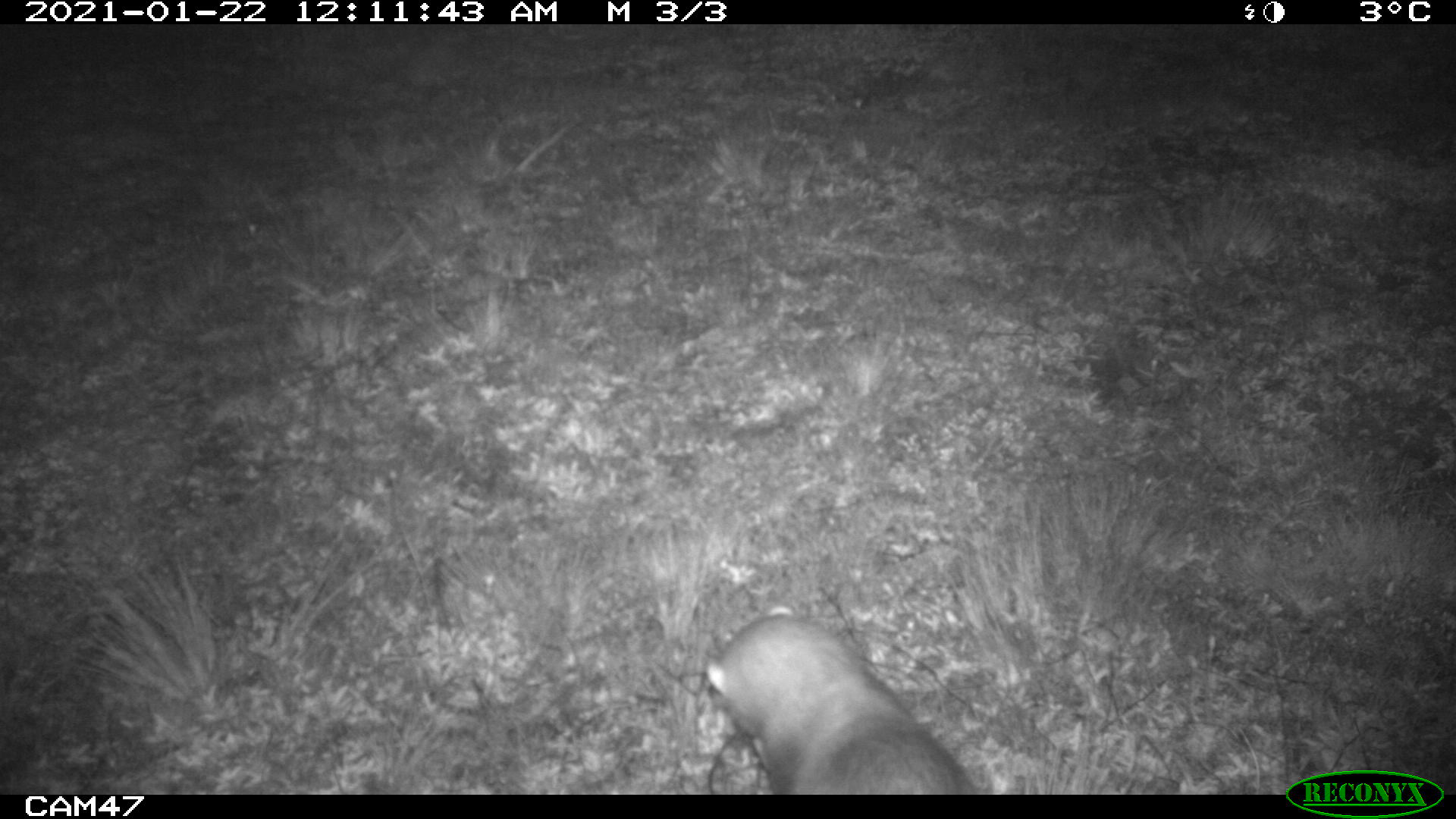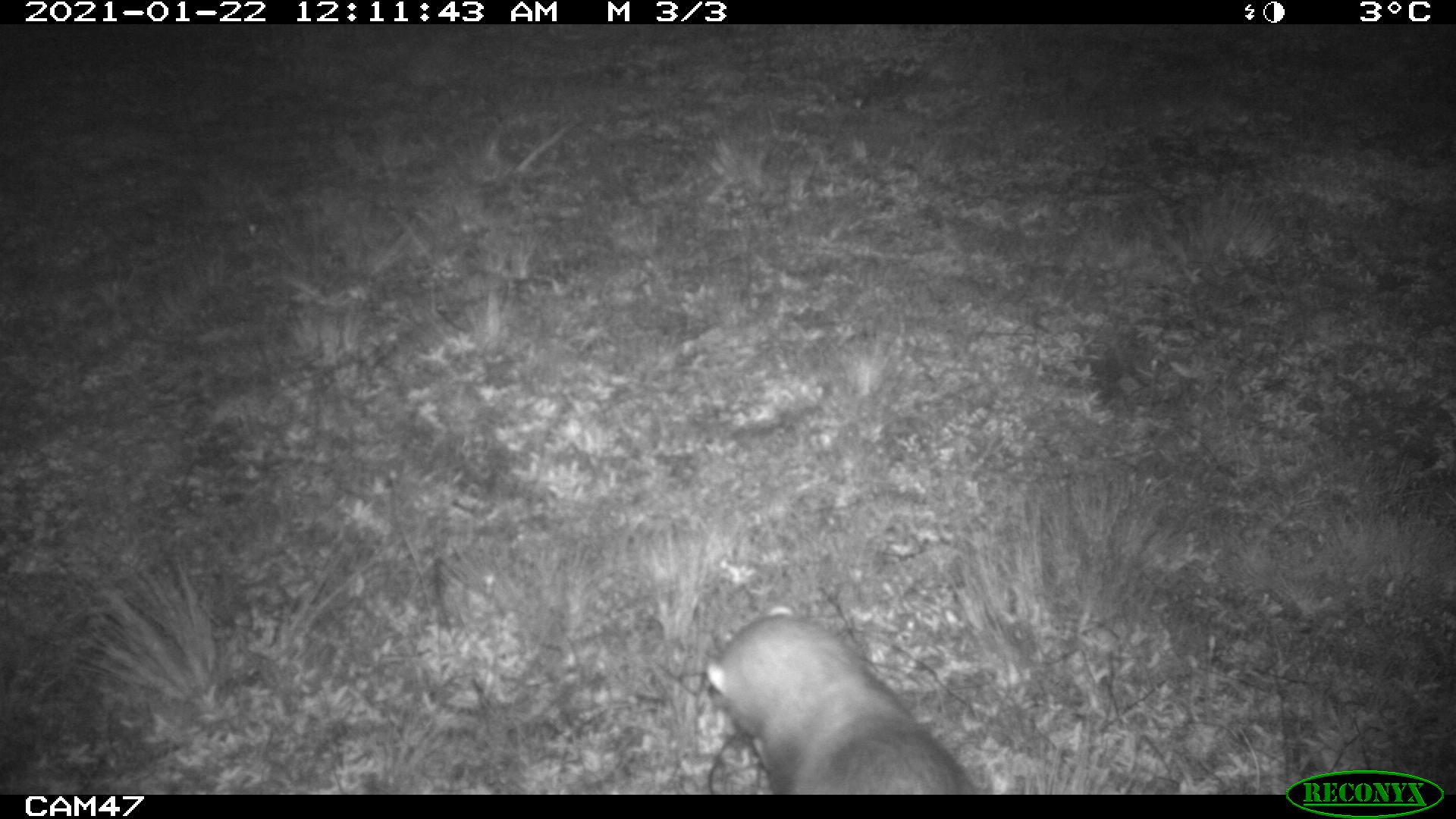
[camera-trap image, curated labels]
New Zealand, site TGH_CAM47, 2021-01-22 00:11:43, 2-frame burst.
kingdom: Animalia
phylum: Chordata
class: Mammalia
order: Carnivora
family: Mustelidae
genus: Mustela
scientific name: Mustela furo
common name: ferret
Ferret (Mustela furo).